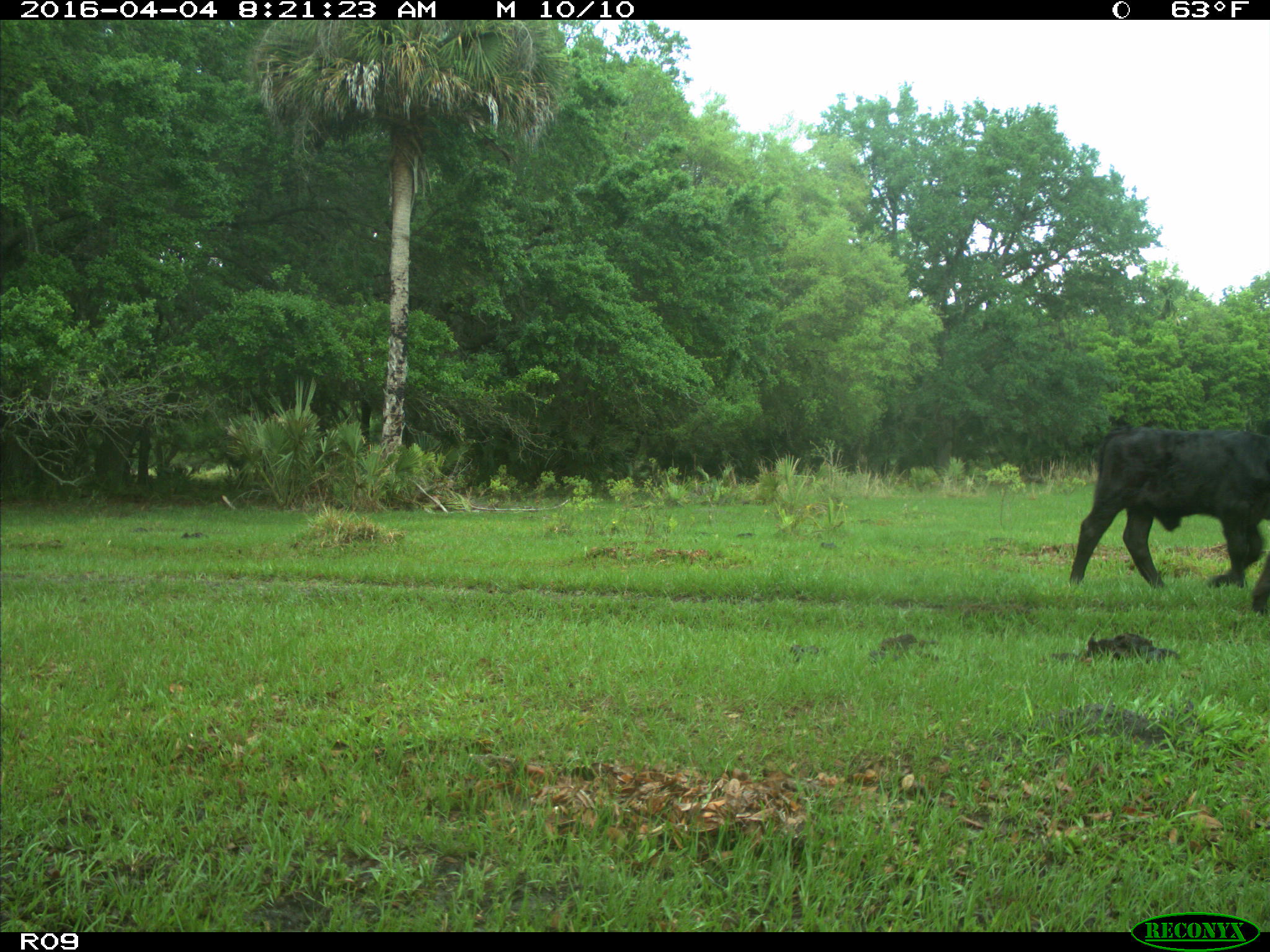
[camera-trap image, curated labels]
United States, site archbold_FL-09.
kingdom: Animalia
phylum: Chordata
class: Mammalia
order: Artiodactyla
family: Bovidae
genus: Bos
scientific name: Bos taurus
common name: domestic cow